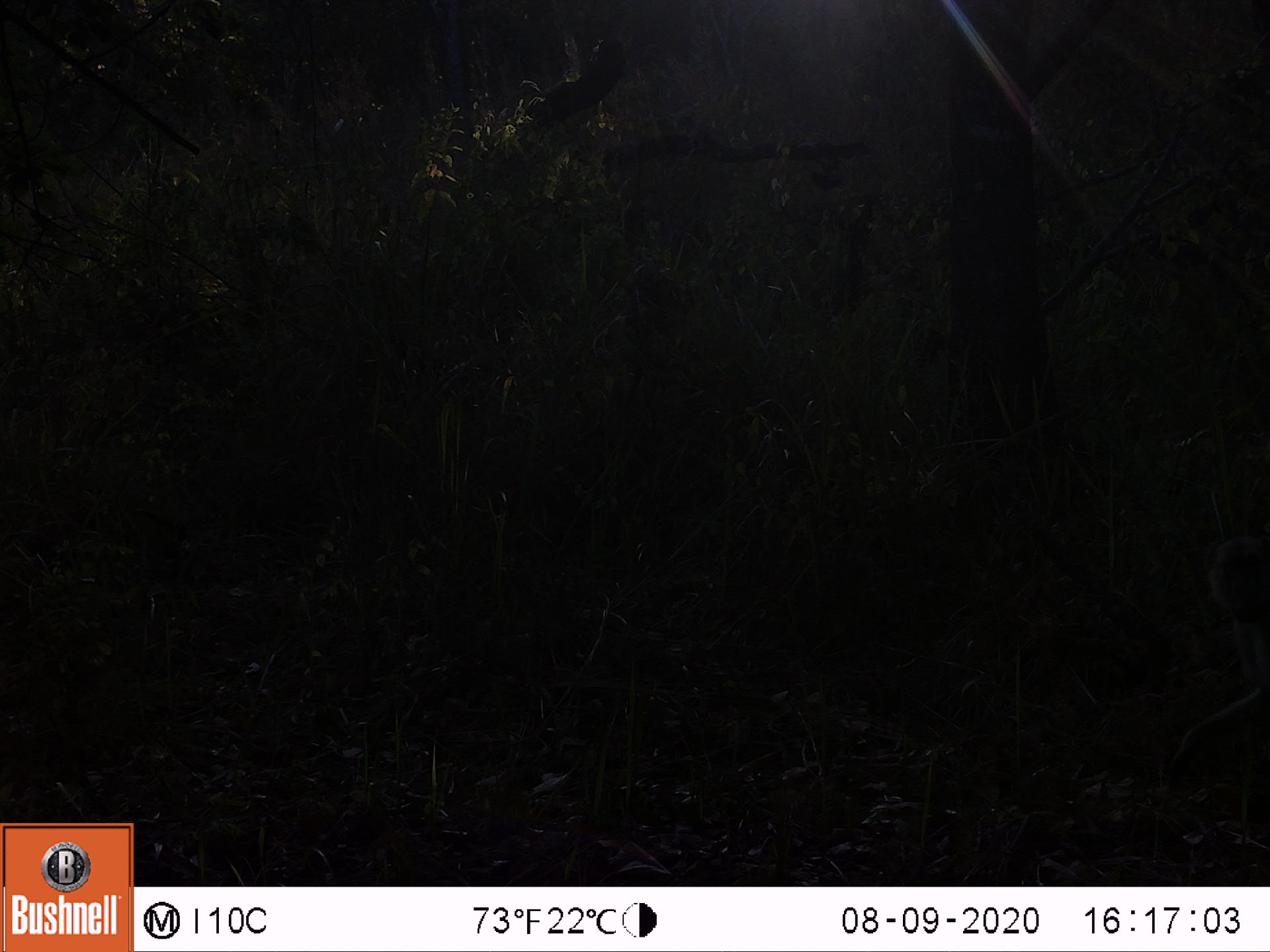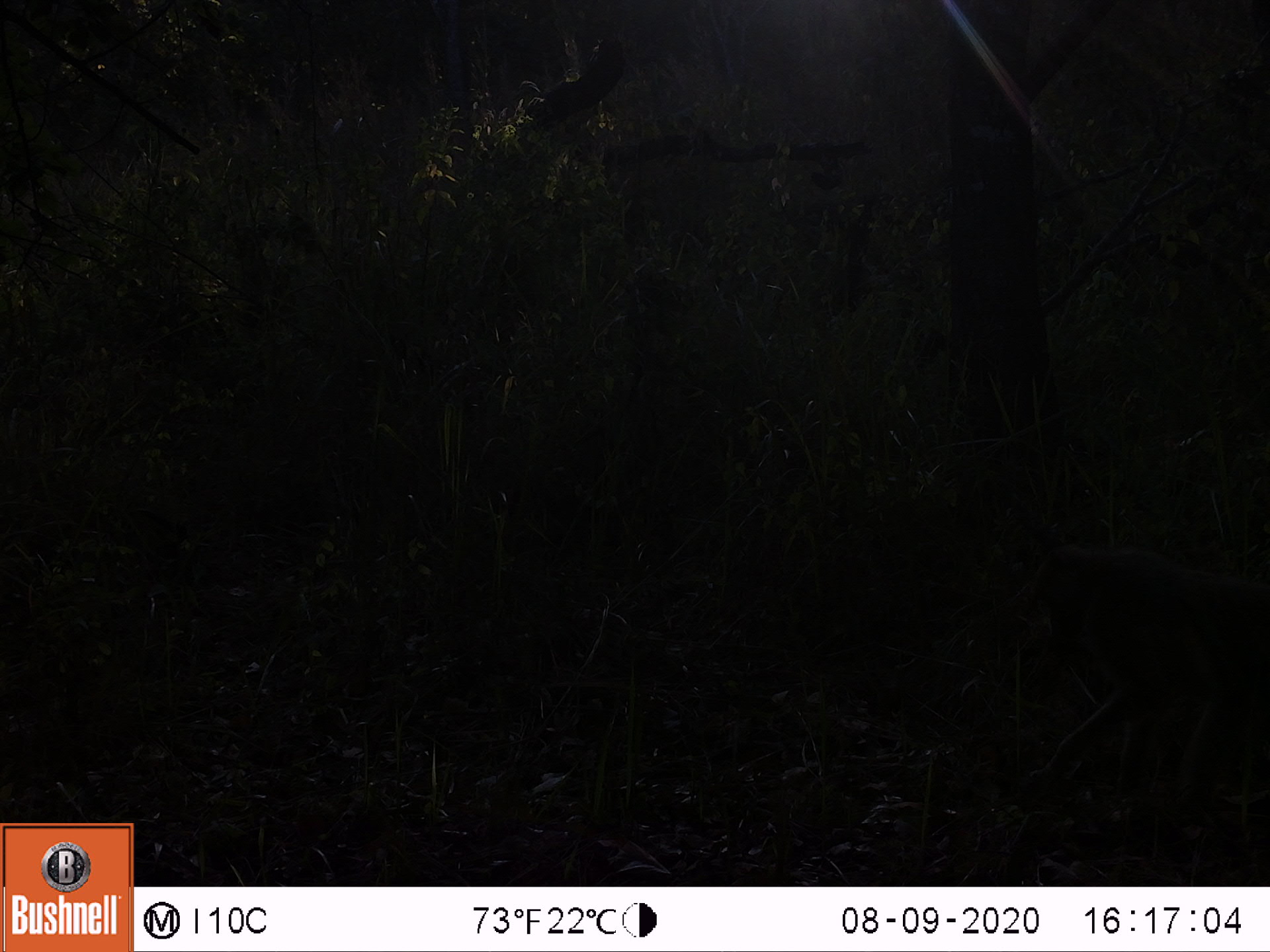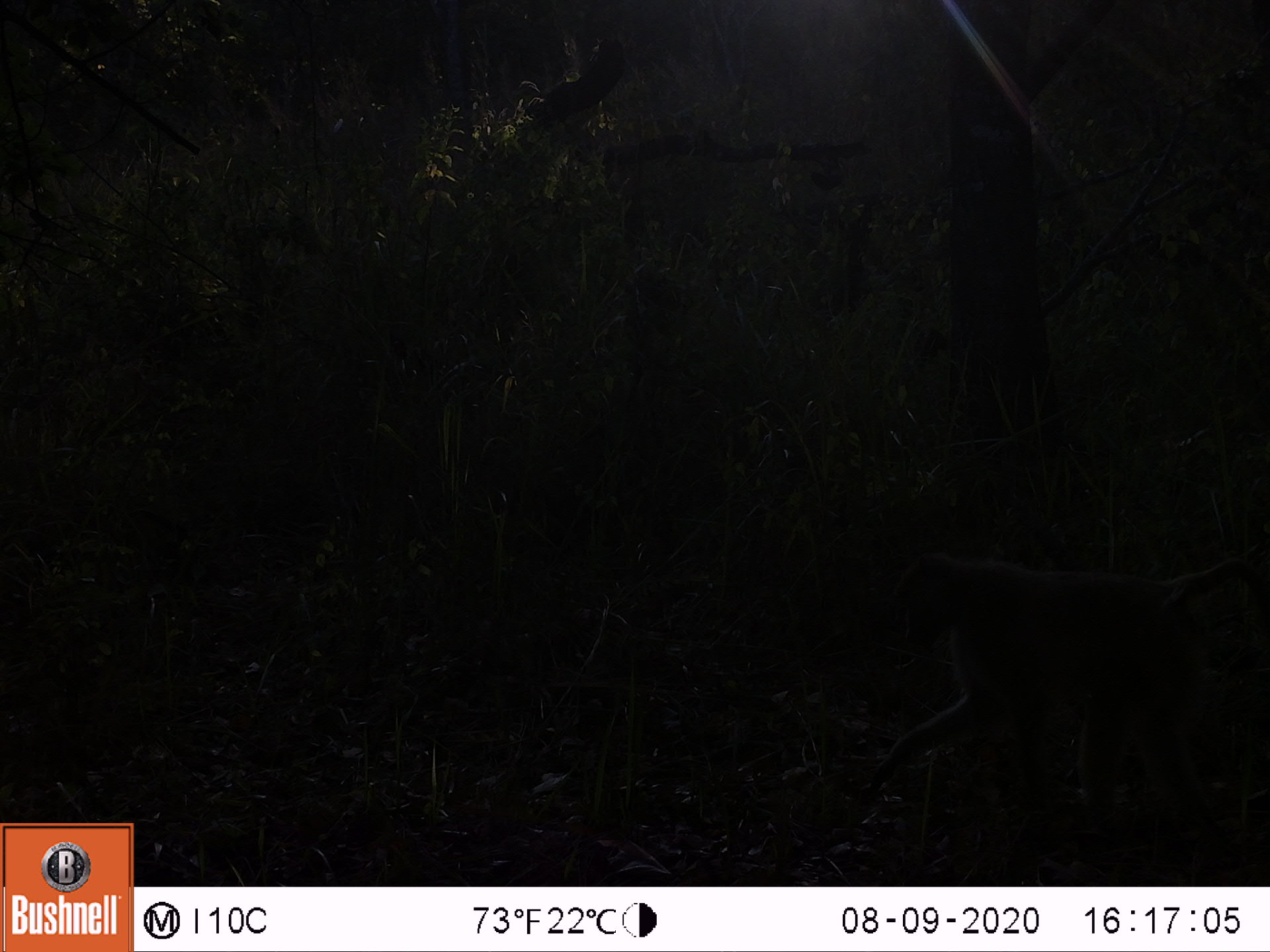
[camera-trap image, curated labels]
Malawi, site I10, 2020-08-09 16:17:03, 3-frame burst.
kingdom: Animalia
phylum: Chordata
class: Mammalia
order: Primates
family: Cercopithecidae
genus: Papio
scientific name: Papio cynocephalus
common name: yellow baboon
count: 1